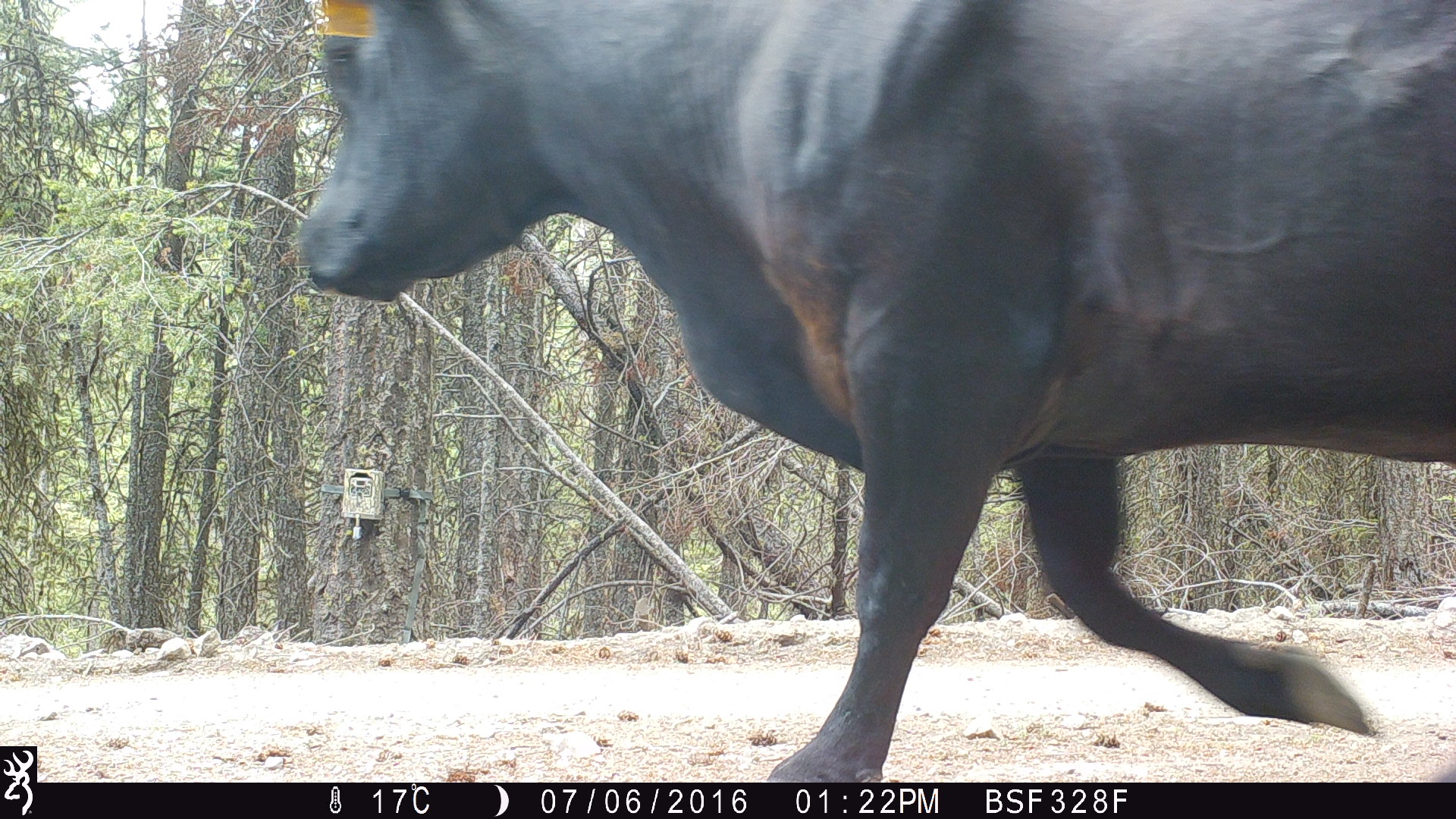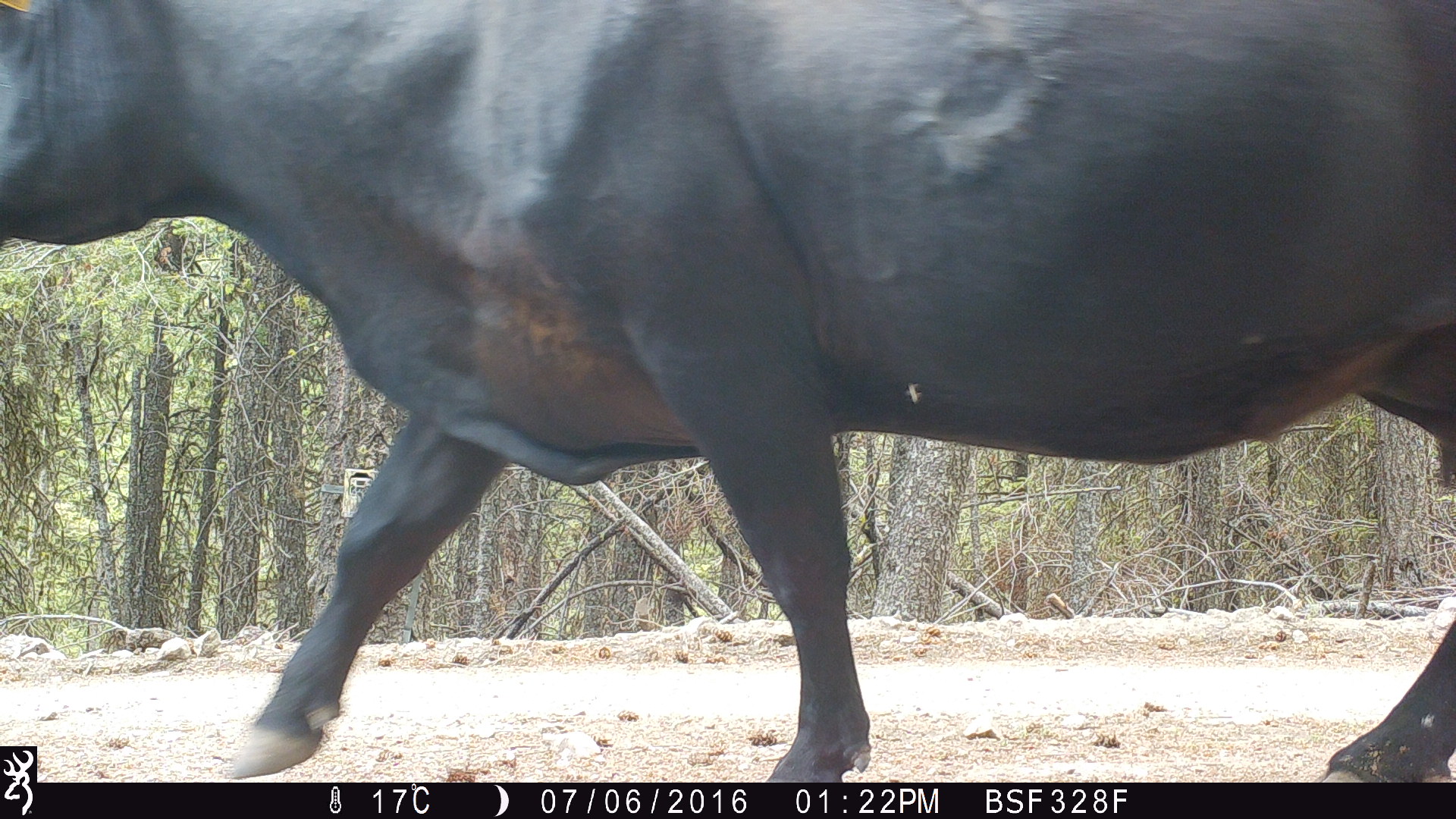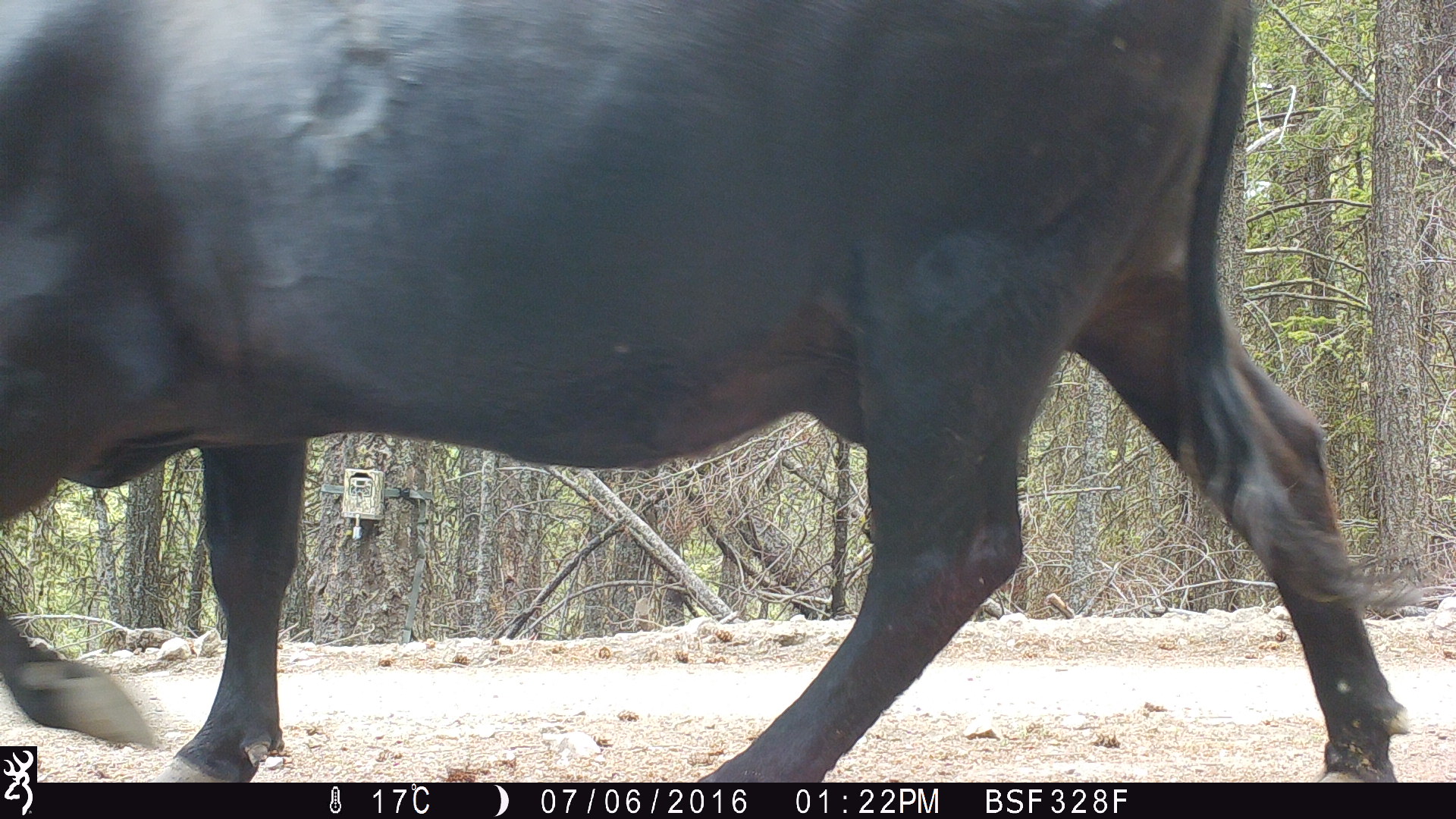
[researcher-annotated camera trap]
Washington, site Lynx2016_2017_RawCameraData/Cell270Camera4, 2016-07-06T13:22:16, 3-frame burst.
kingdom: Animalia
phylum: Chordata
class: Mammalia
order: Artiodactyla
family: Bovidae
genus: Bos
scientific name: Bos taurus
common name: domestic cattle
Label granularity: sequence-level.